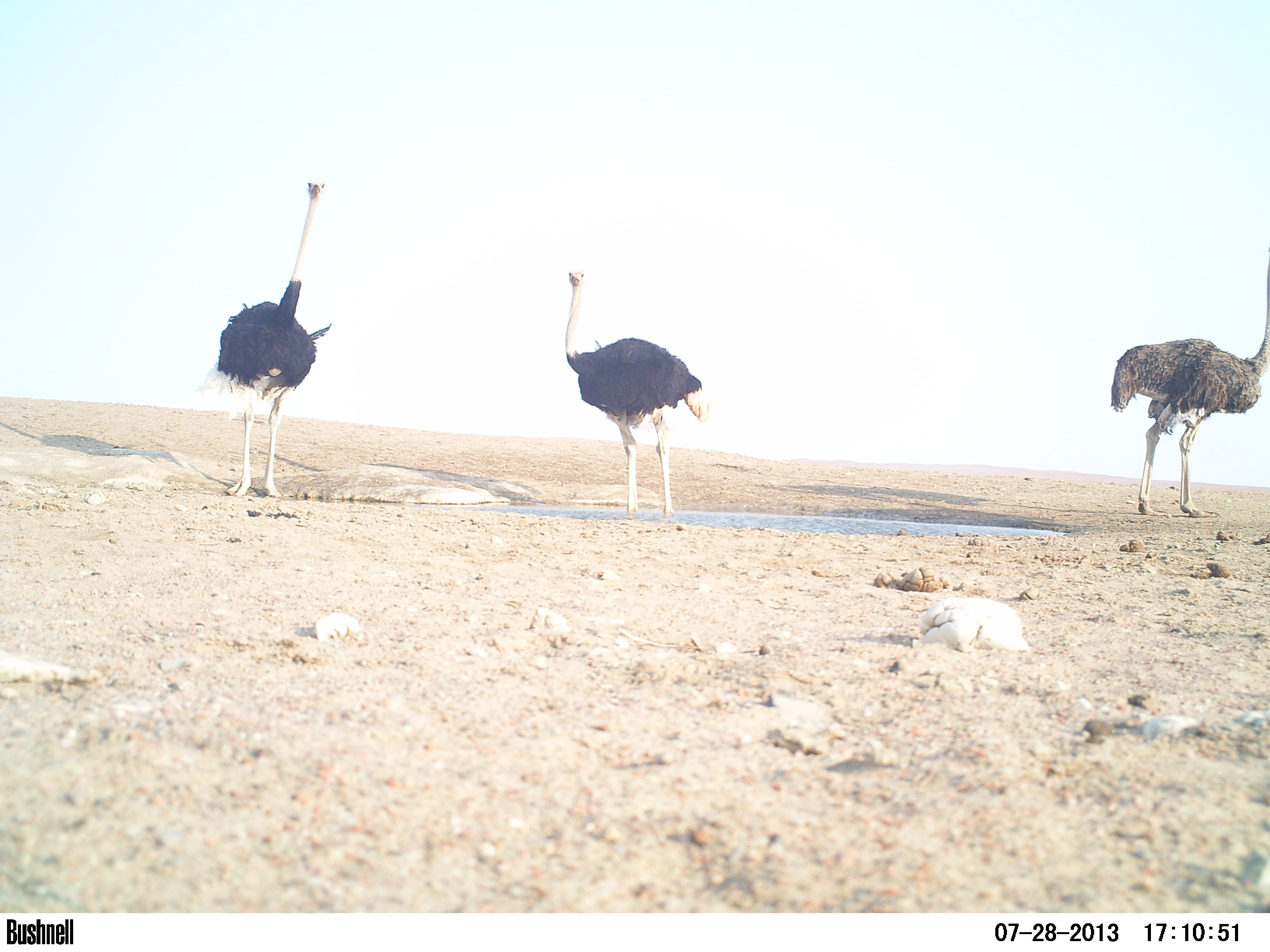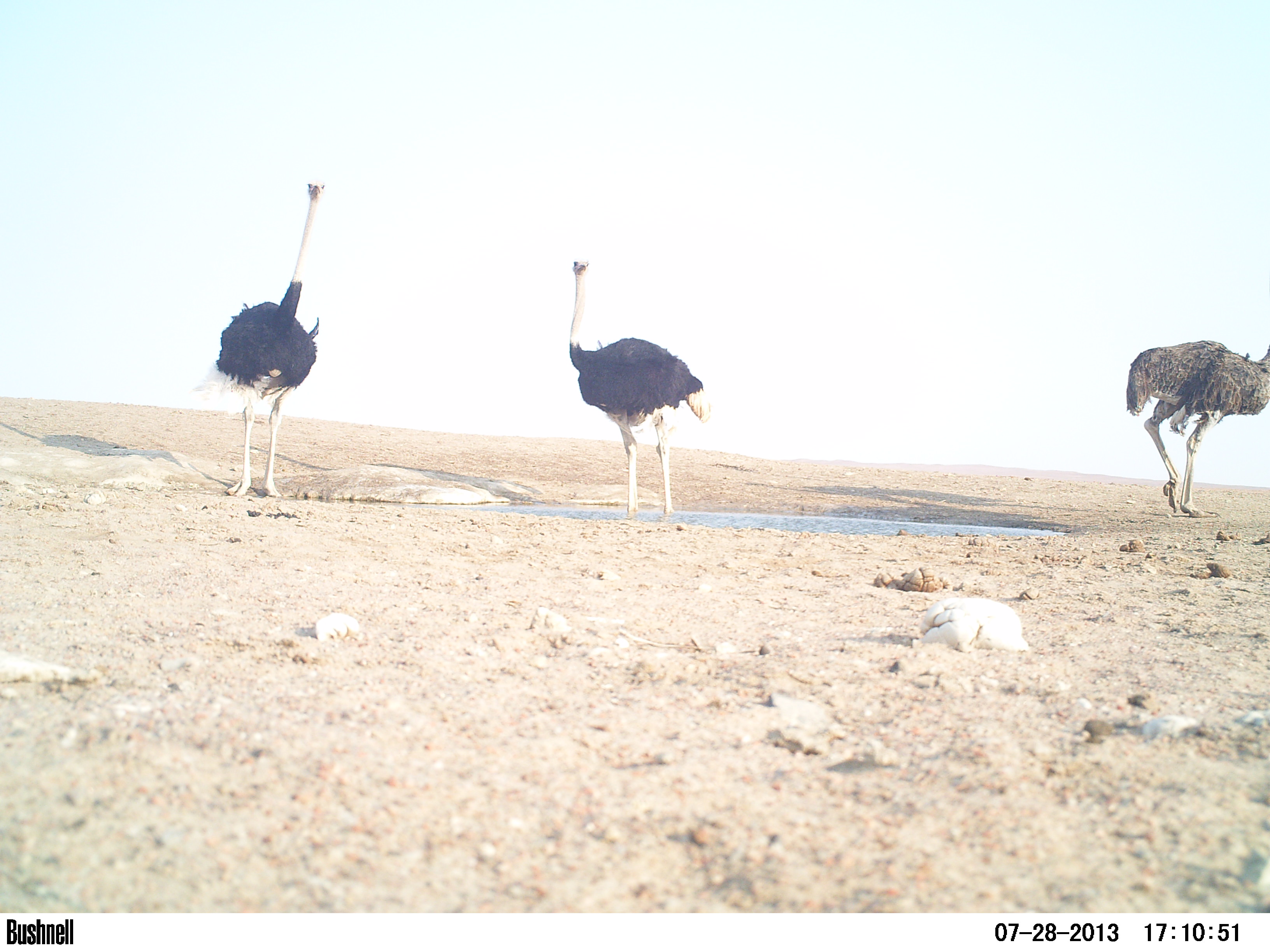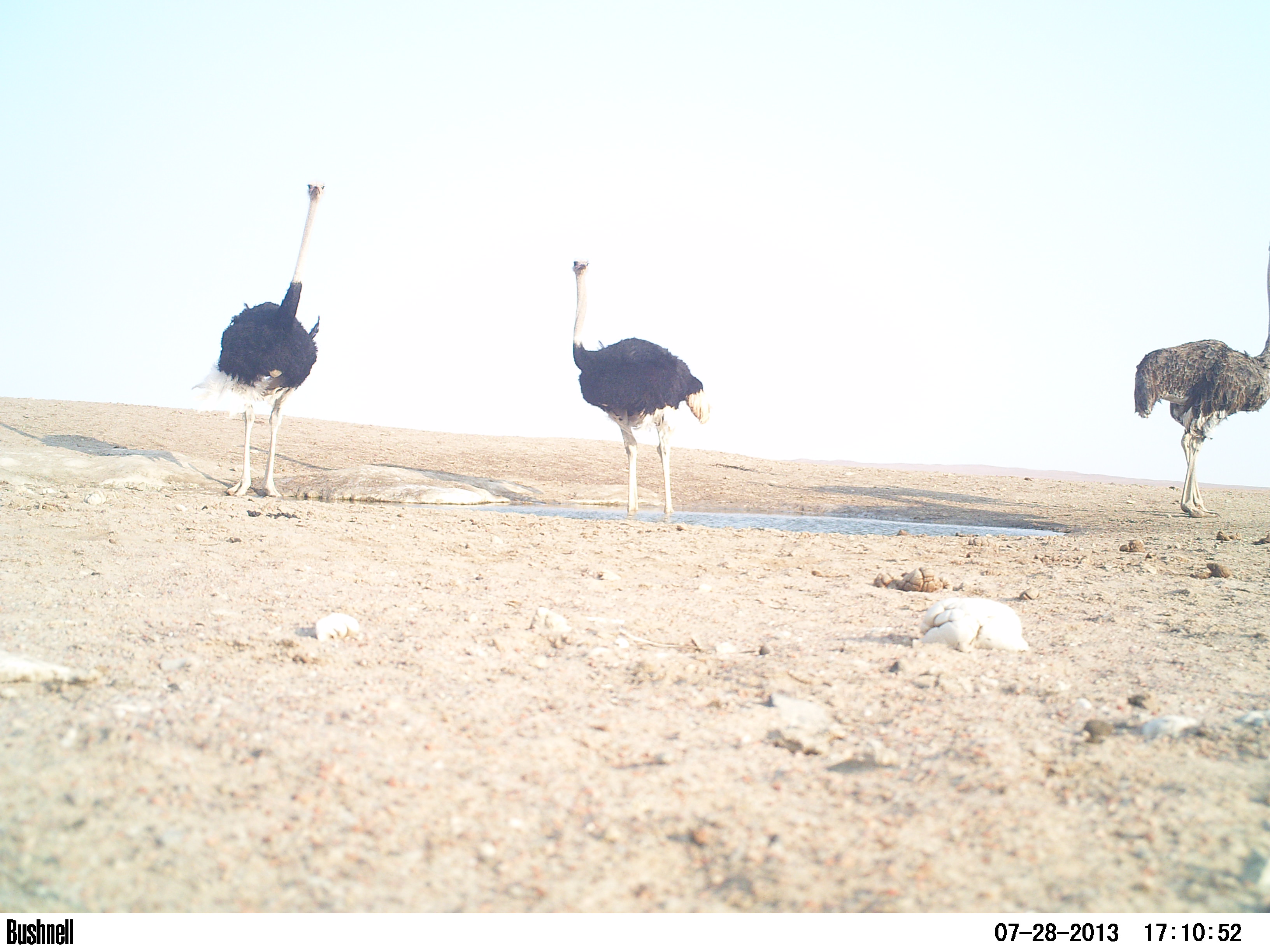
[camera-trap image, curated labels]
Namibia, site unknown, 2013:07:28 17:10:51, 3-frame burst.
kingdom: Animalia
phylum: Chordata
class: Aves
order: Struthioniformes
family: Struthionidae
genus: Struthio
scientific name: Struthio camelus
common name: common ostrich